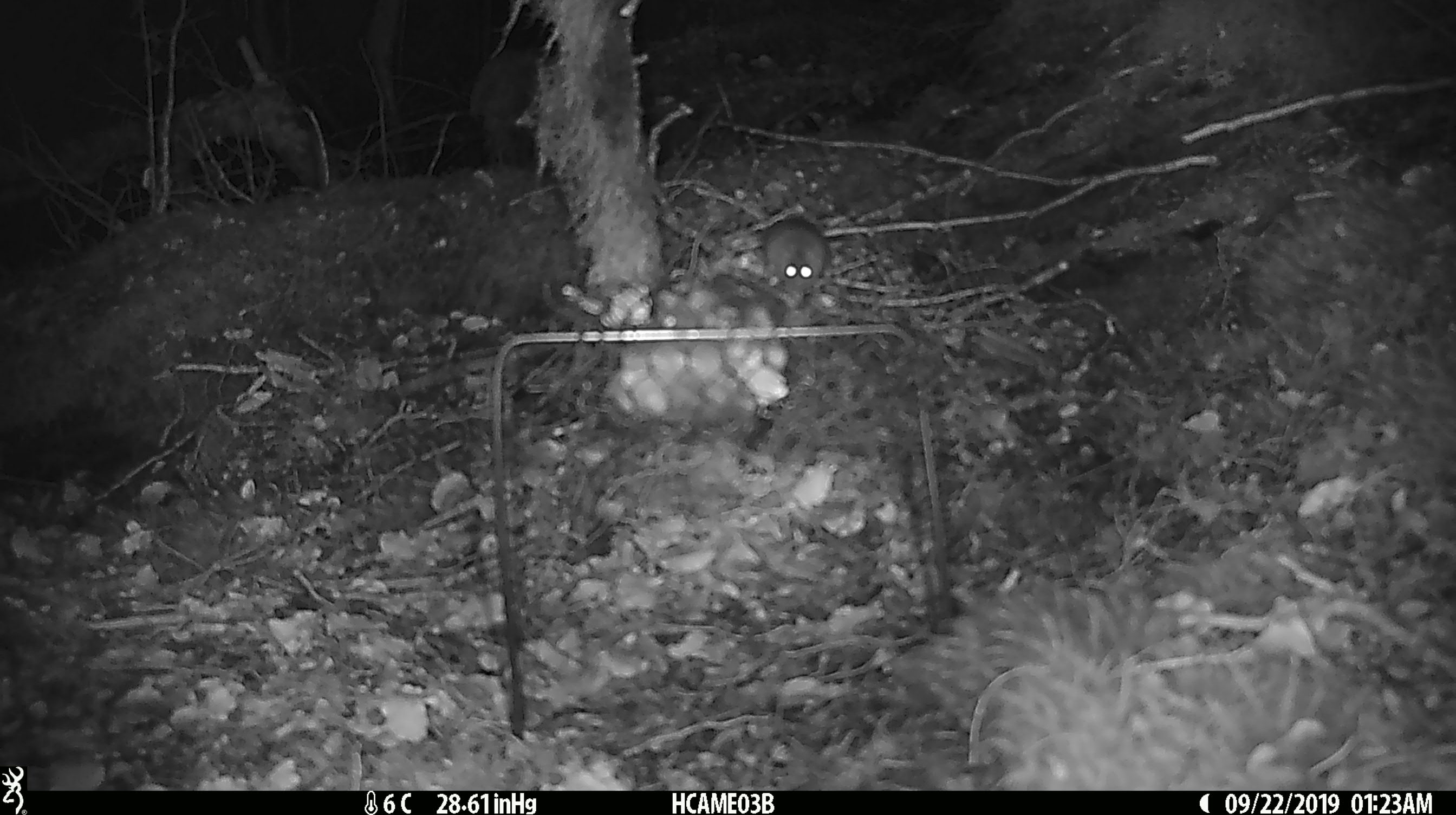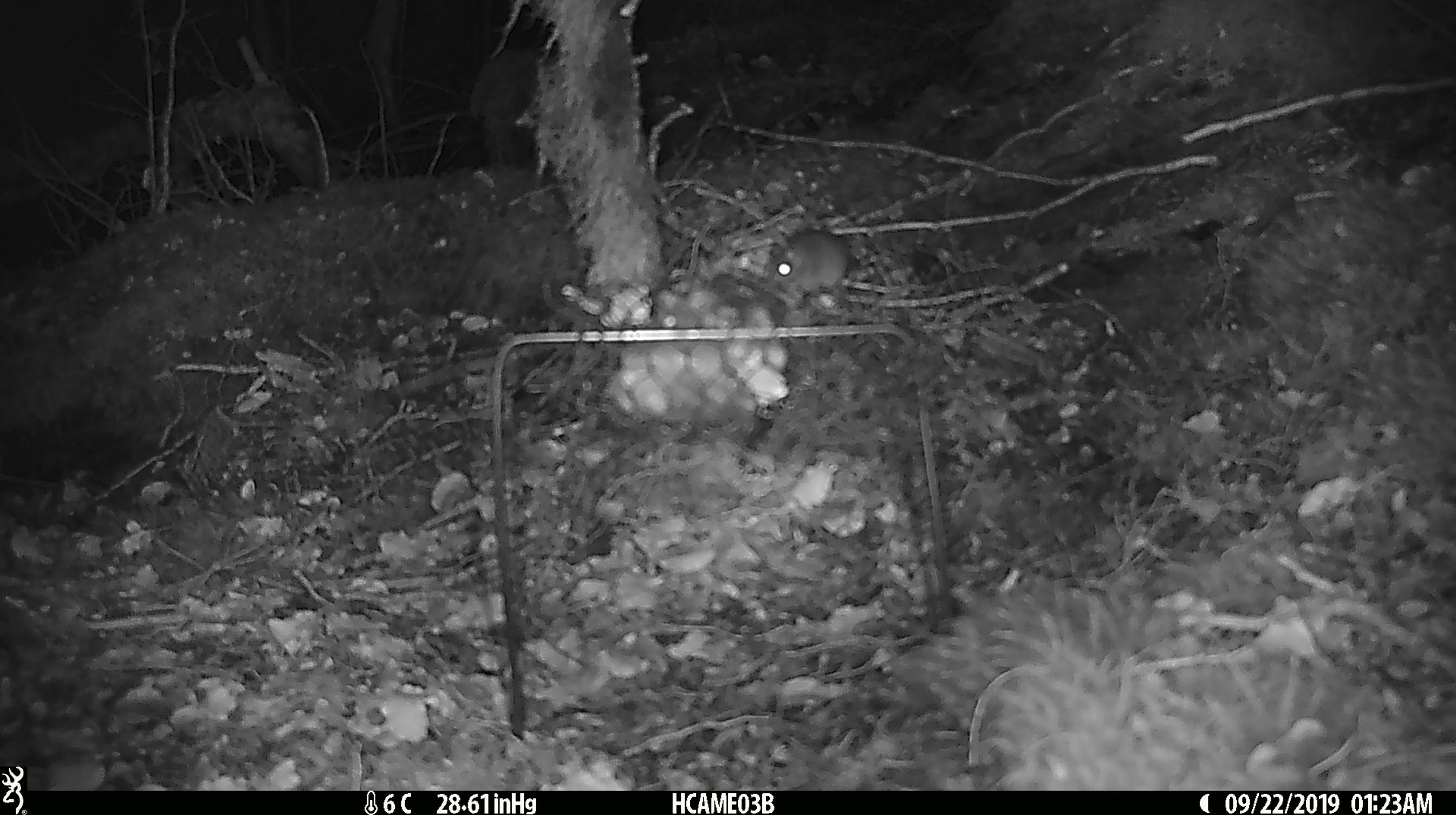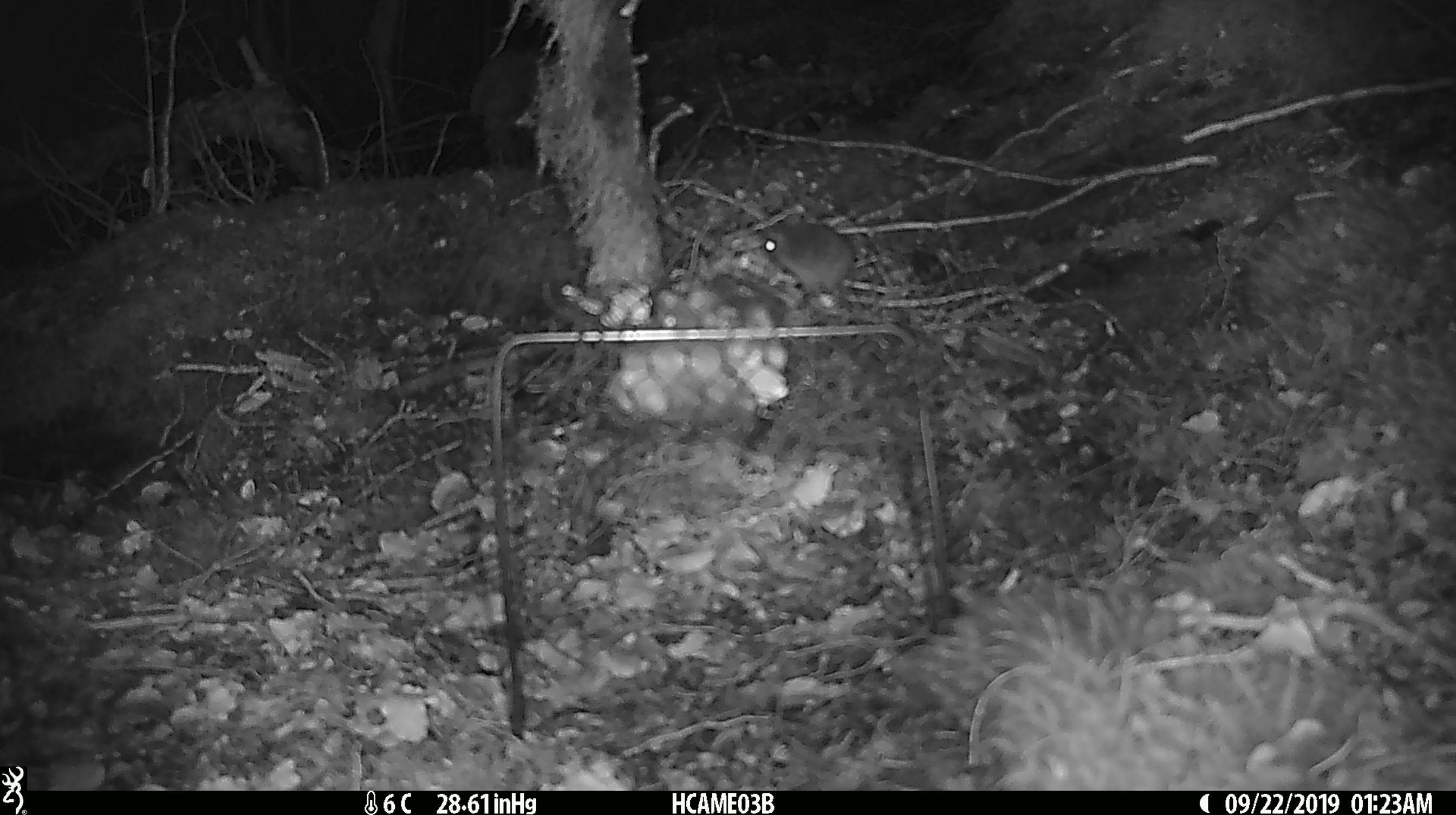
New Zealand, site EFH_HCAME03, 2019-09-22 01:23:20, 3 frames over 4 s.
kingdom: Animalia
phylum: Chordata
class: Mammalia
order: Rodentia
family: Muridae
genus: Mus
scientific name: Mus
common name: mouse